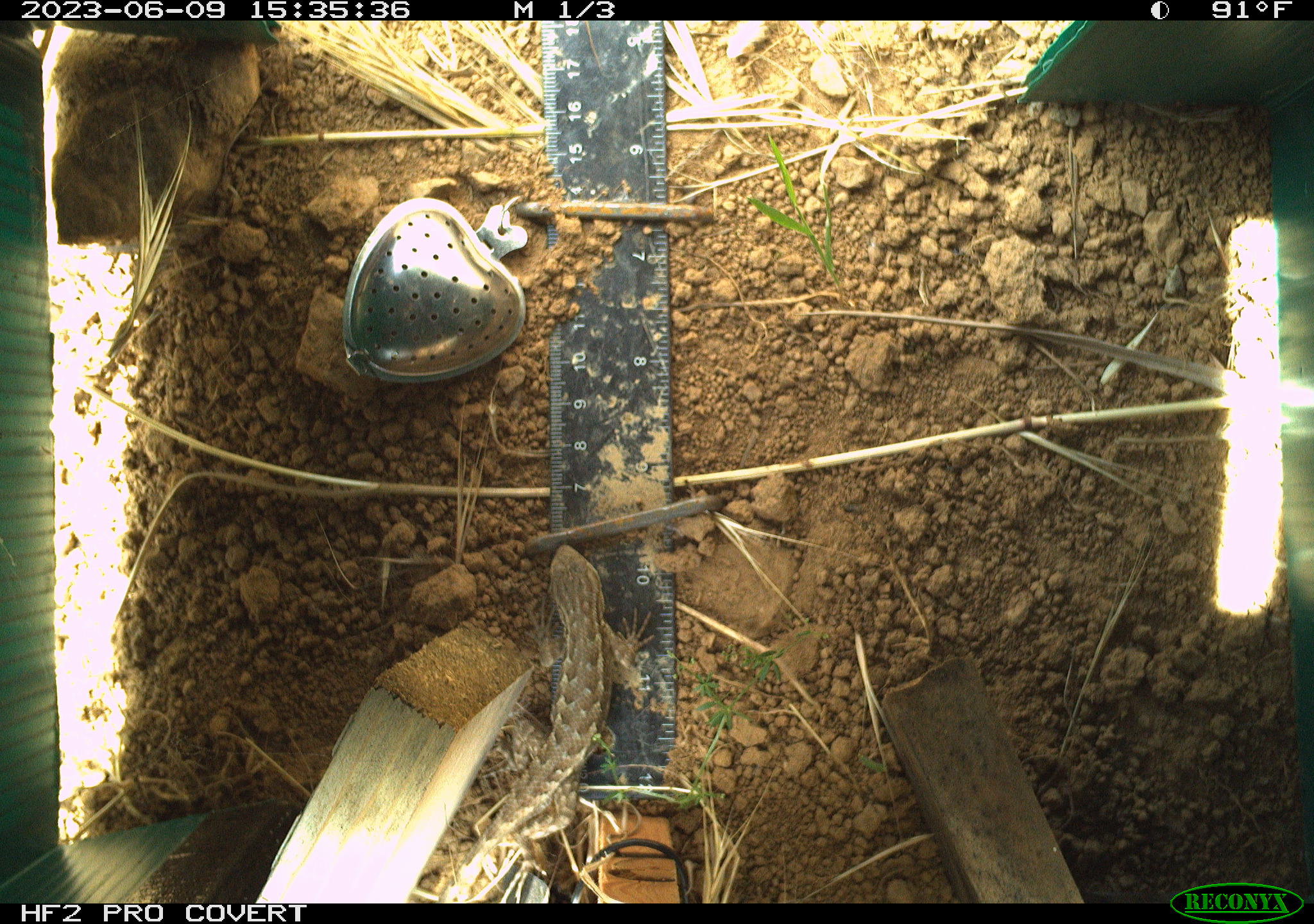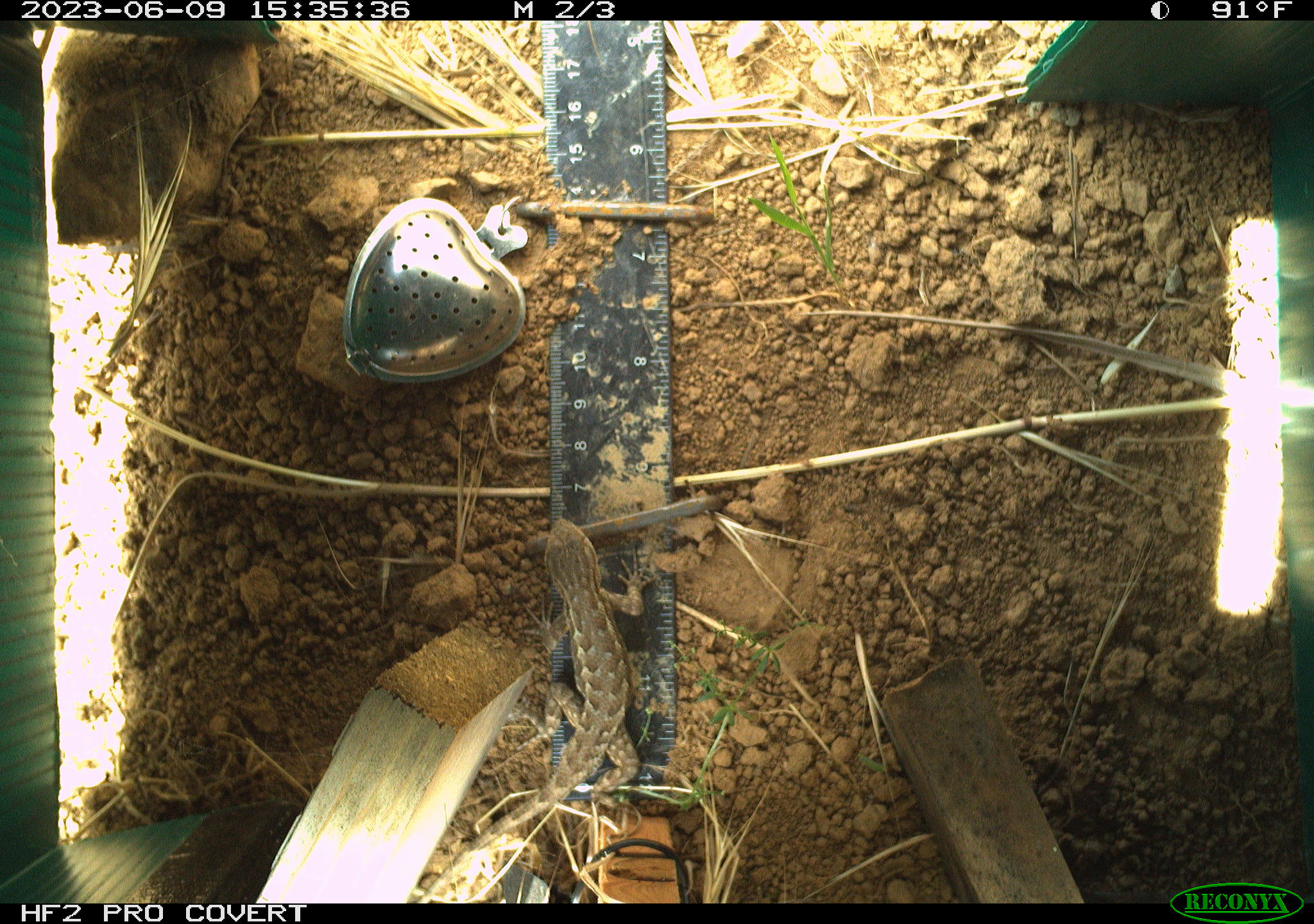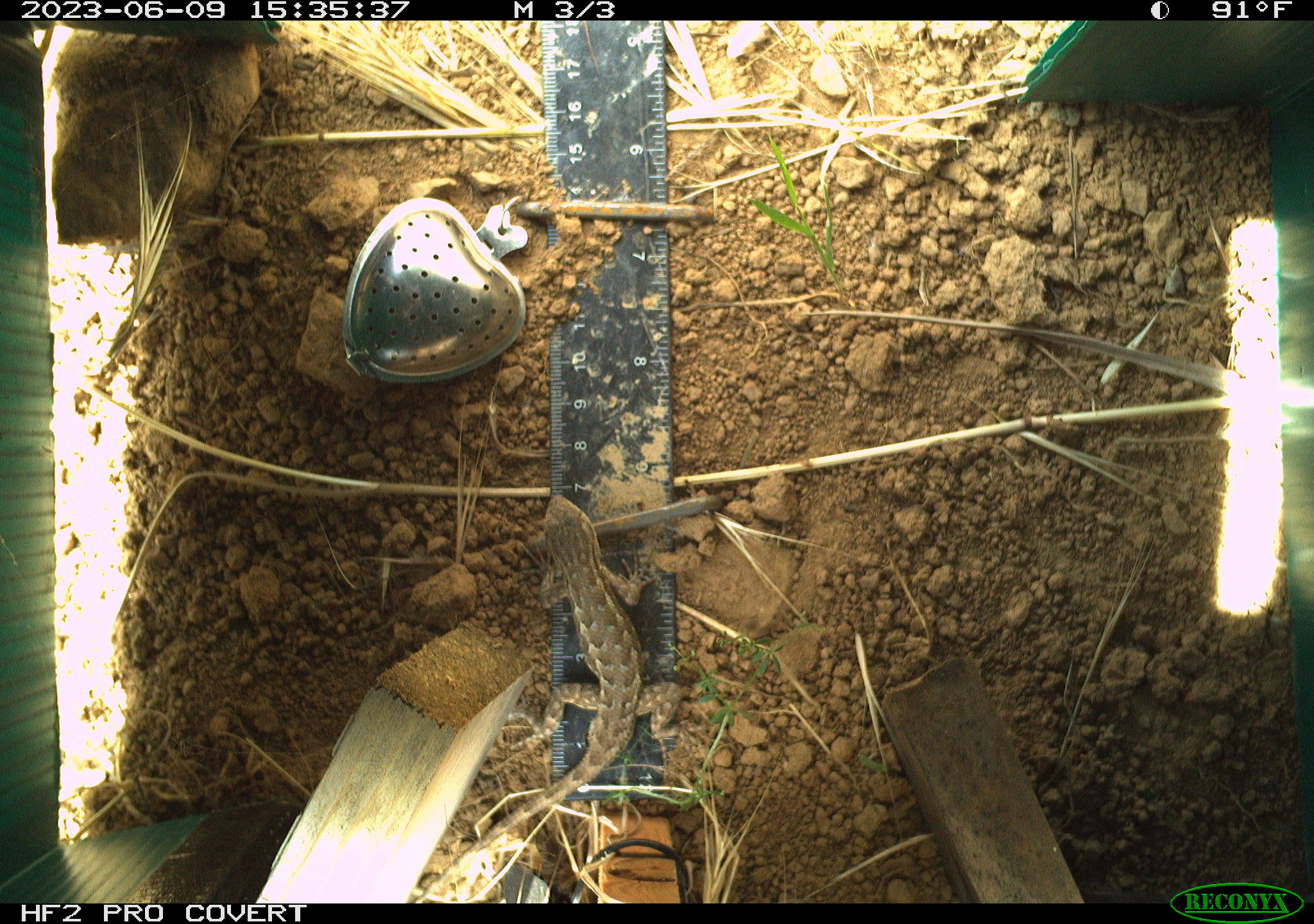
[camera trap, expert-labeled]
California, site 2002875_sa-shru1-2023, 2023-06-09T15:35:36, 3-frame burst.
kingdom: Animalia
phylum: Chordata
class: Reptilia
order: Squamata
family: Phrynosomatidae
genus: Sceloporus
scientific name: Sceloporus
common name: spiny lizards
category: sceloporus species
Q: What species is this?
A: Sceloporus species (spiny lizards) (Sceloporus).